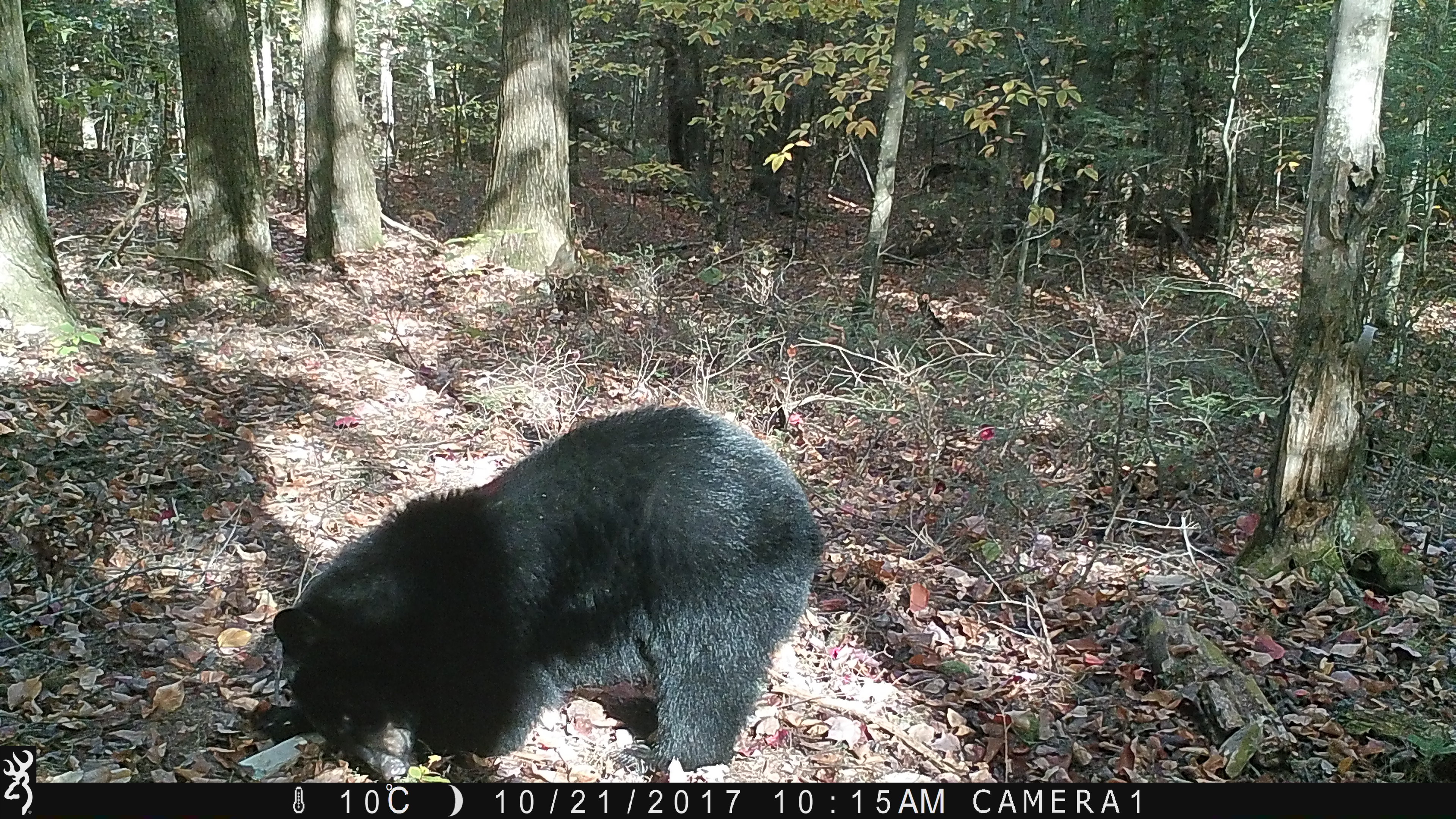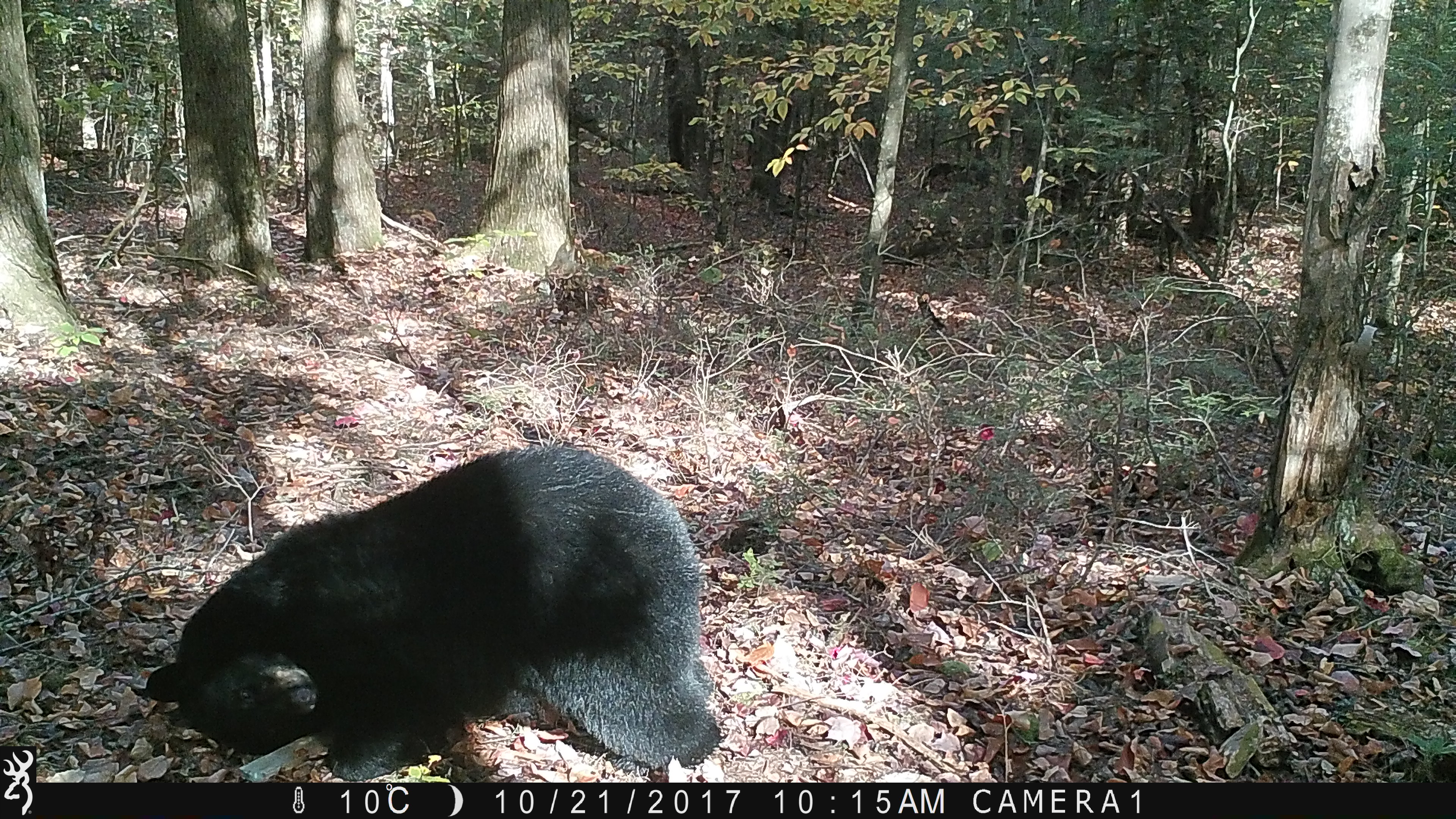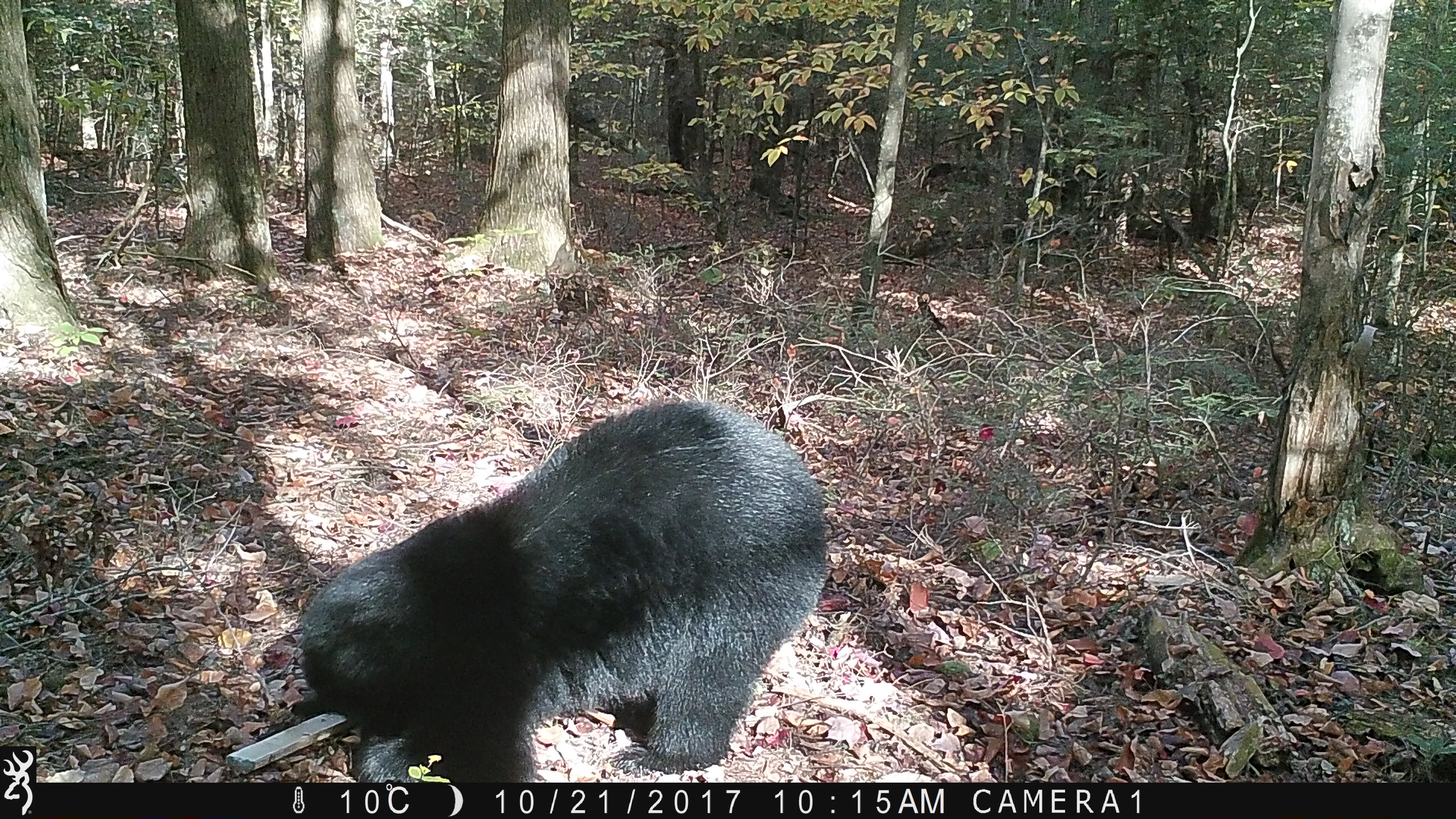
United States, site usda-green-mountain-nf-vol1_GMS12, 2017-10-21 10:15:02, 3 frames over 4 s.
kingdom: Animalia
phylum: Chordata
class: Mammalia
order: Carnivora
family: Ursidae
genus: Ursus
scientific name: Ursus americanus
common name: black bear